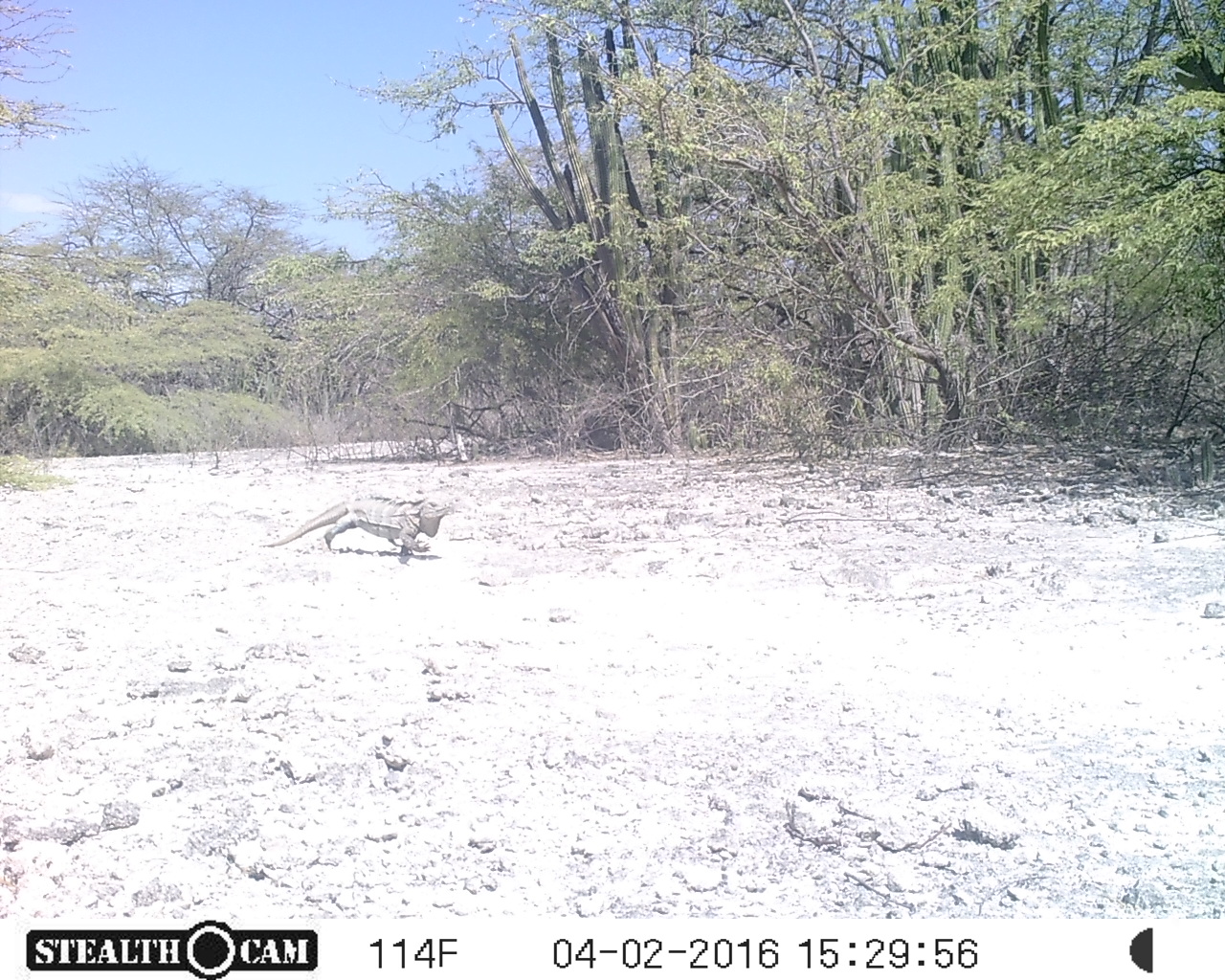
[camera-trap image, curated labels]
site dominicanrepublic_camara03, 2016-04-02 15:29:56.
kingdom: Animalia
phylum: Chordata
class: Reptilia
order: Squamata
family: Iguanidae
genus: Iguana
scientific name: Iguana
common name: typical iguanas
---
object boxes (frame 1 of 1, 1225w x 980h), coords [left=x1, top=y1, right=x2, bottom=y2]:
iguana: [left=263, top=492, right=450, bottom=557]